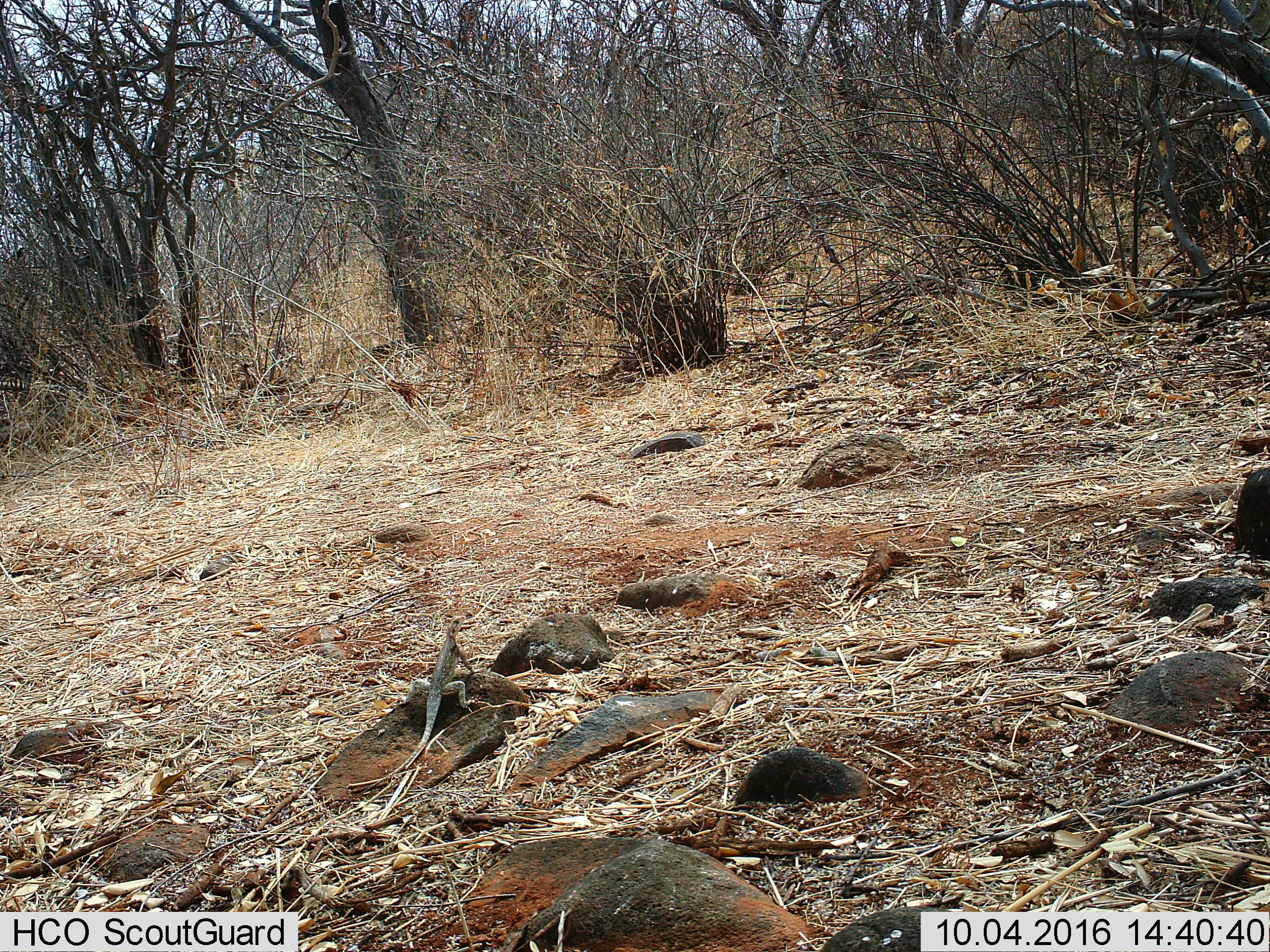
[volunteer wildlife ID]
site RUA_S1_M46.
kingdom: Animalia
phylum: Chordata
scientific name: Vertebrata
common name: reptile or amphibian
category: reptilesamphibians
Reptilesamphibians (reptile or amphibian) (Vertebrata), count 1. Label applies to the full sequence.